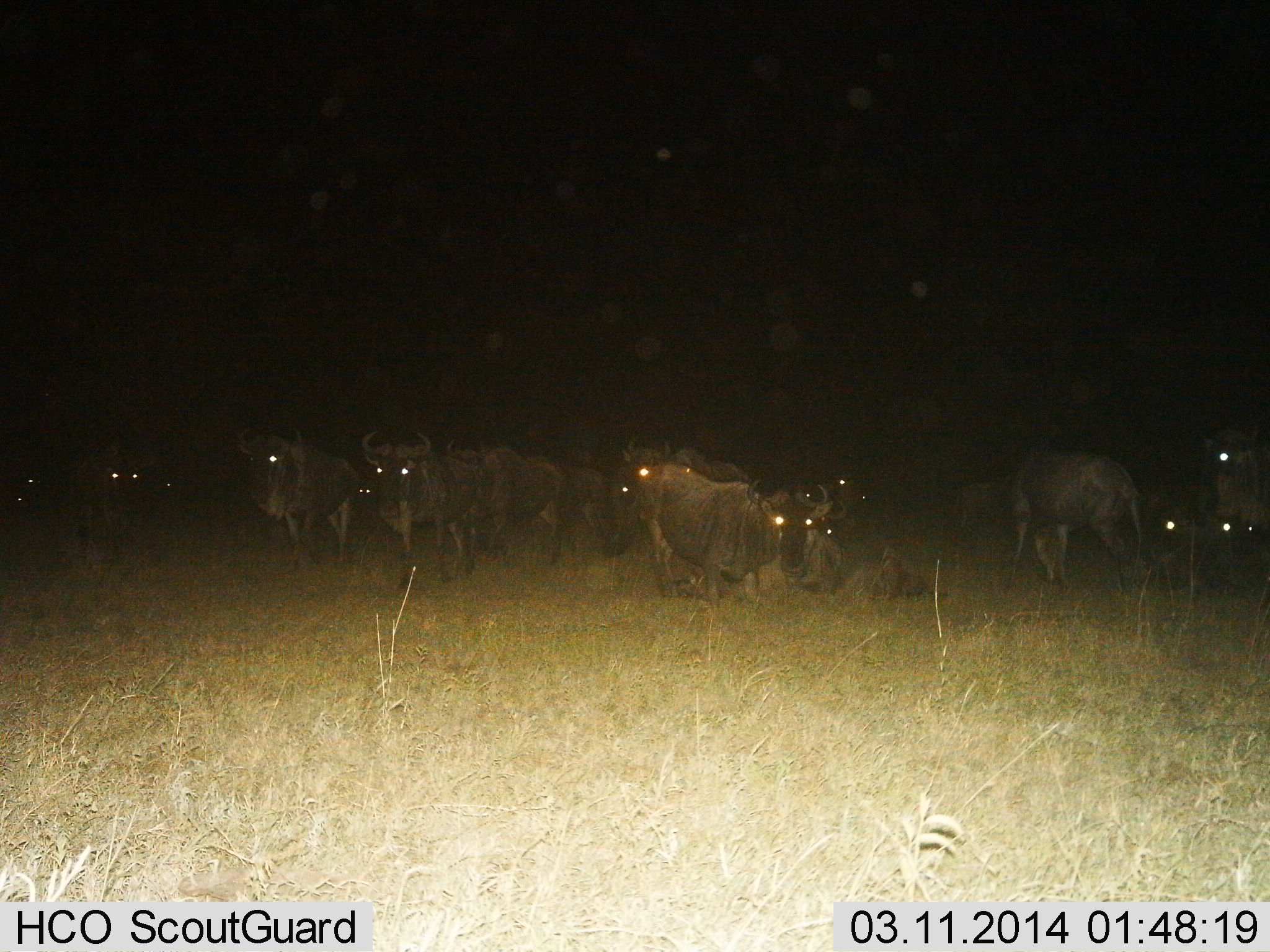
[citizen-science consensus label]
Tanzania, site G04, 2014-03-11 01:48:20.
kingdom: Animalia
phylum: Chordata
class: Mammalia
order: Artiodactyla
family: Bovidae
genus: Connochaetes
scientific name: Connochaetes taurinus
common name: blue wildebeest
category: wildebeest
Wildebeest (blue wildebeest) (Connochaetes taurinus), count 11-50. Behavior (volunteer vote fractions): standing 90%, resting 100%, moving 20%, interacting 0%. Young present (vote fraction): 10%. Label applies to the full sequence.